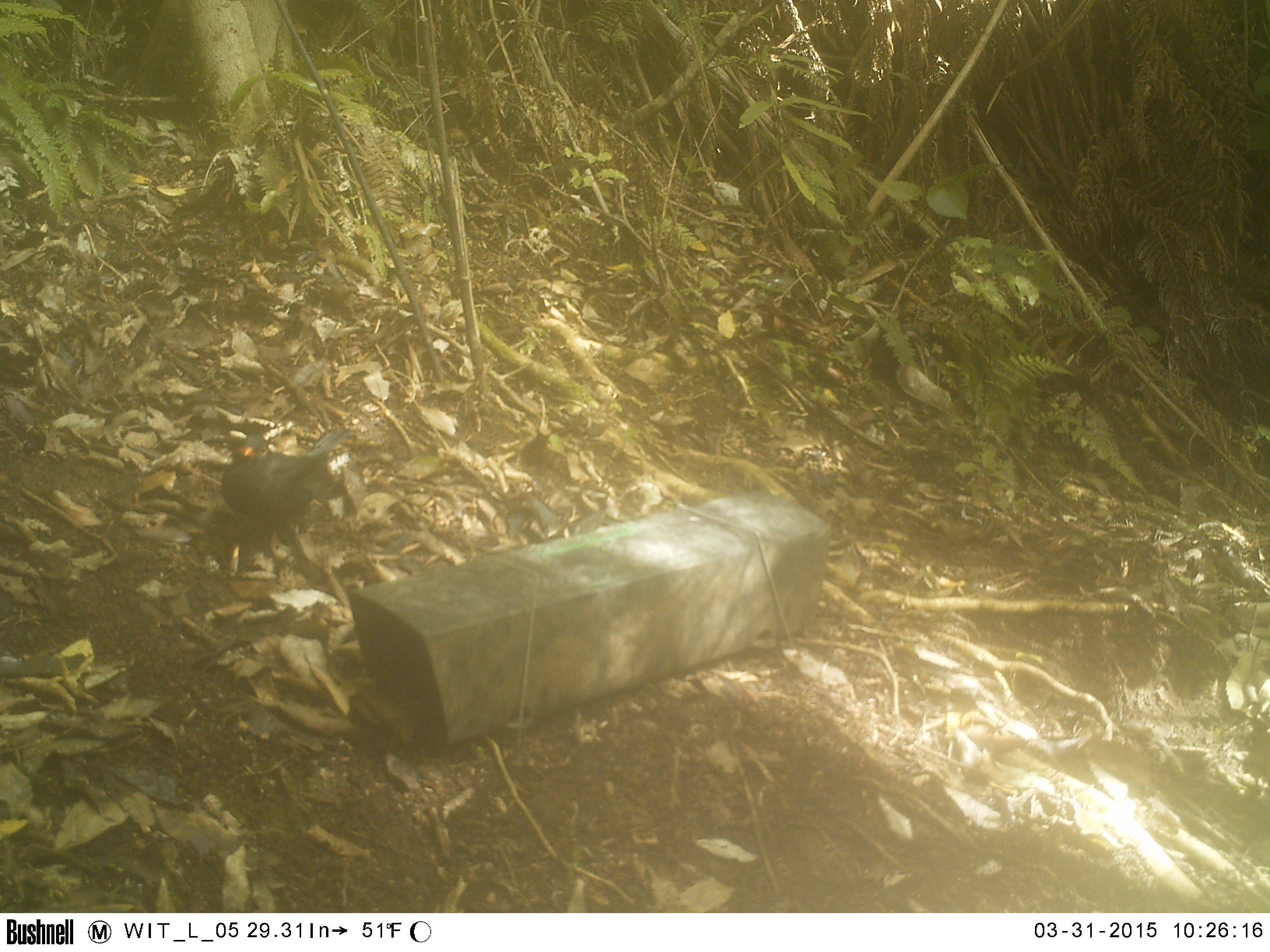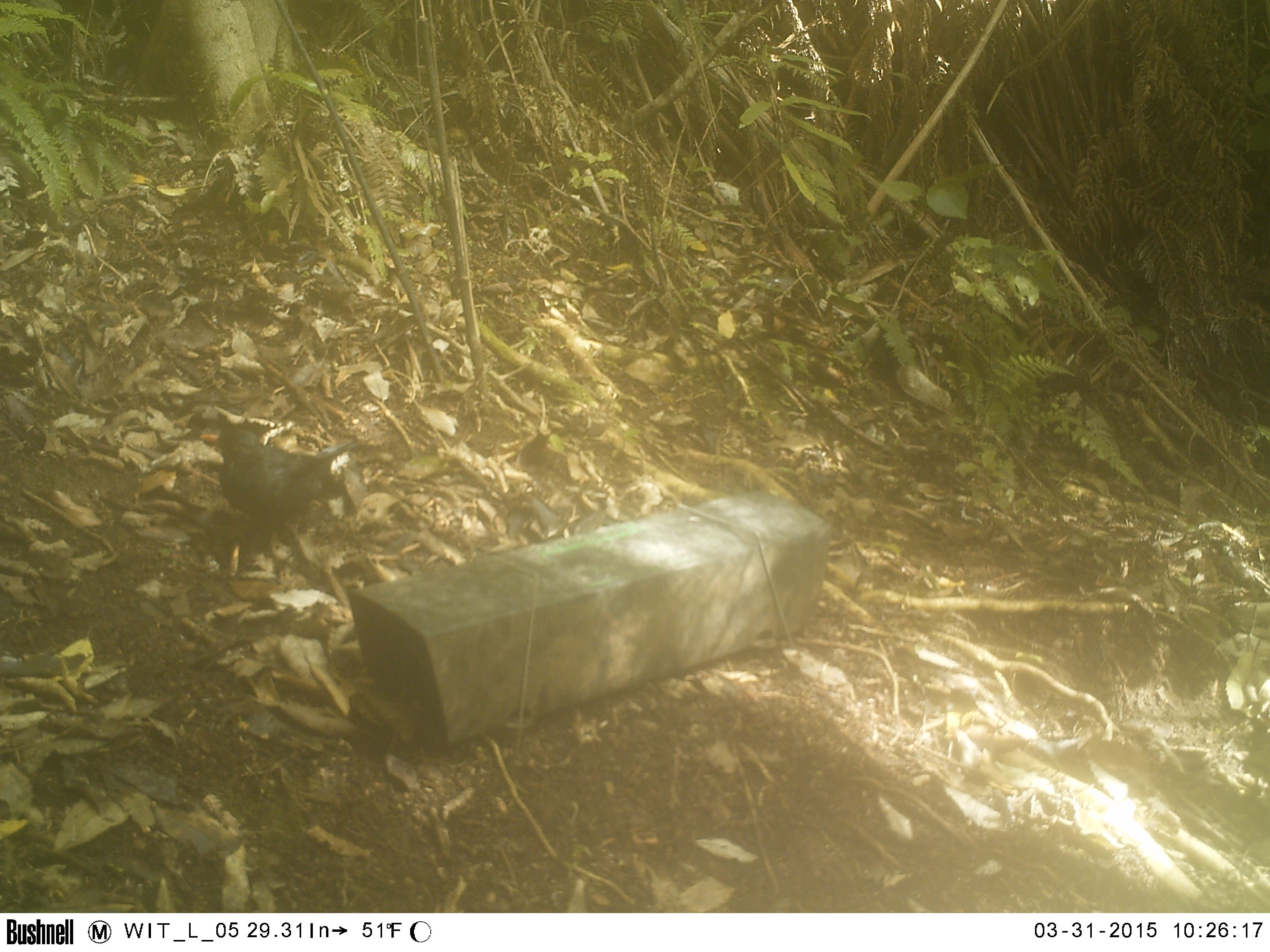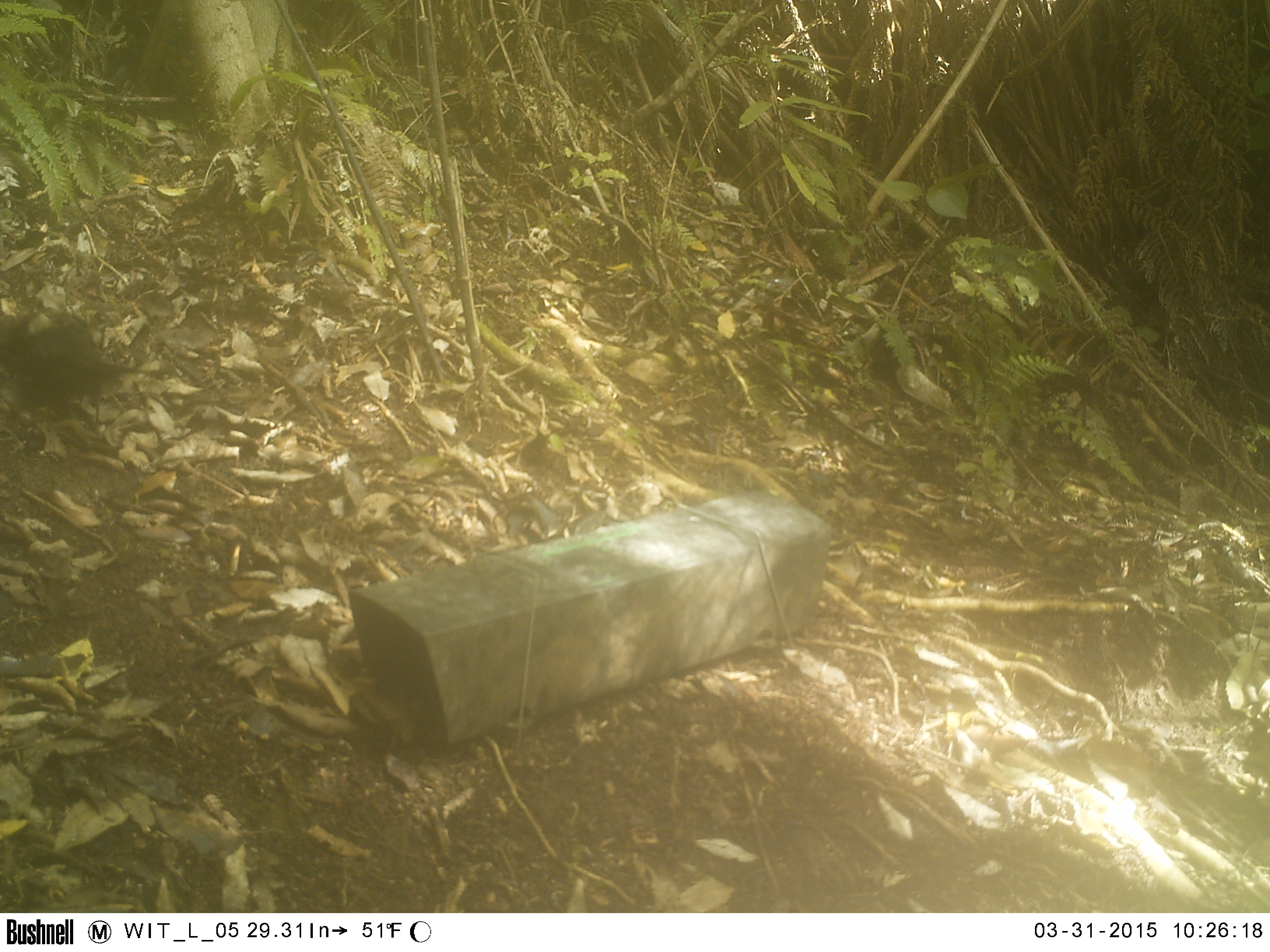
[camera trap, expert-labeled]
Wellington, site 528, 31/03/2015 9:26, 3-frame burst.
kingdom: Animalia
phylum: Chordata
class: Aves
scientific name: Aves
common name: bird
Bird (Aves).